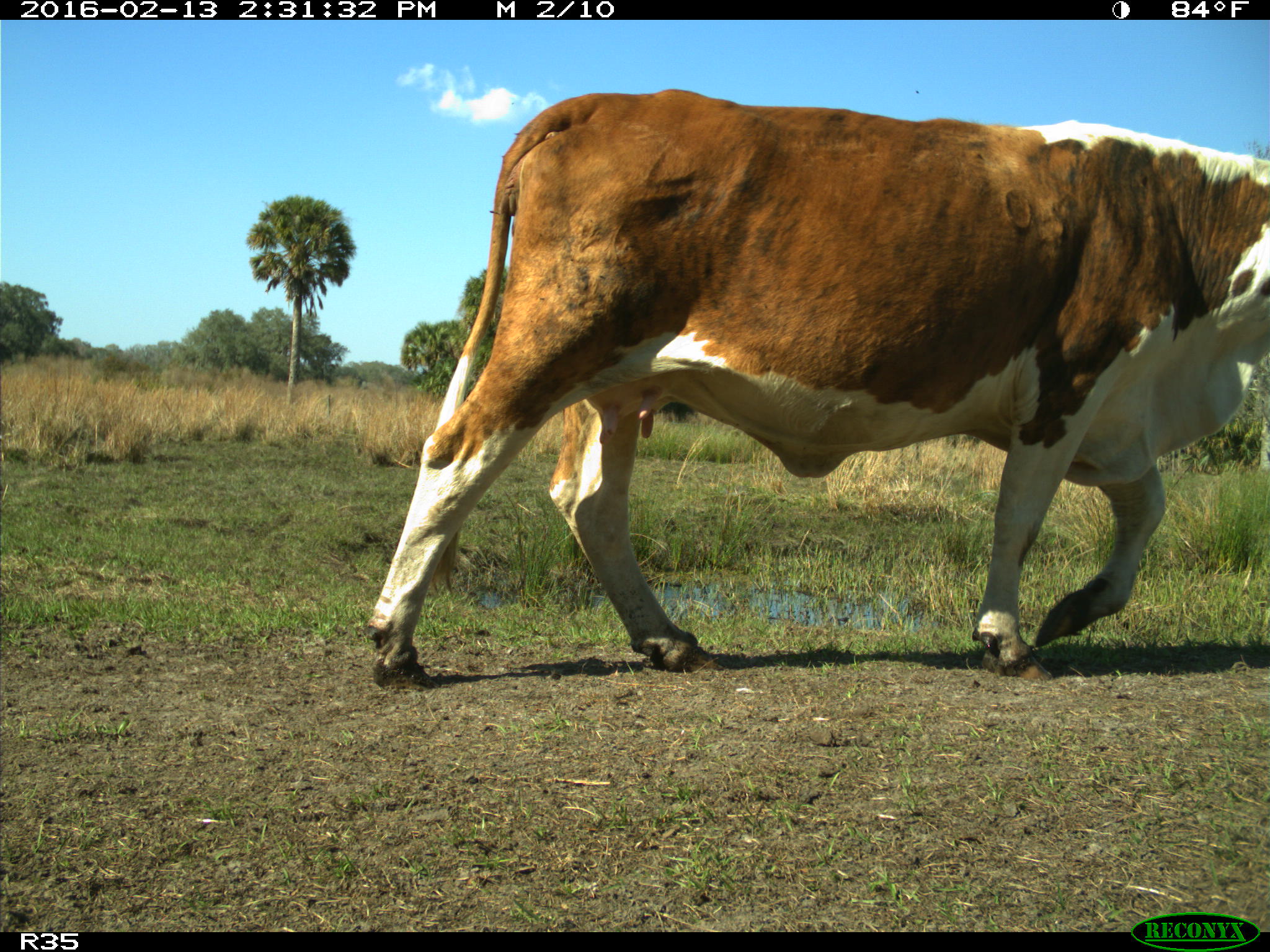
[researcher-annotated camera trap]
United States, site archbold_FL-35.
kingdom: Animalia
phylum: Chordata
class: Mammalia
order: Artiodactyla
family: Bovidae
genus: Bos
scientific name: Bos taurus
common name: domestic cow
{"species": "Bos taurus (domestic cow)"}